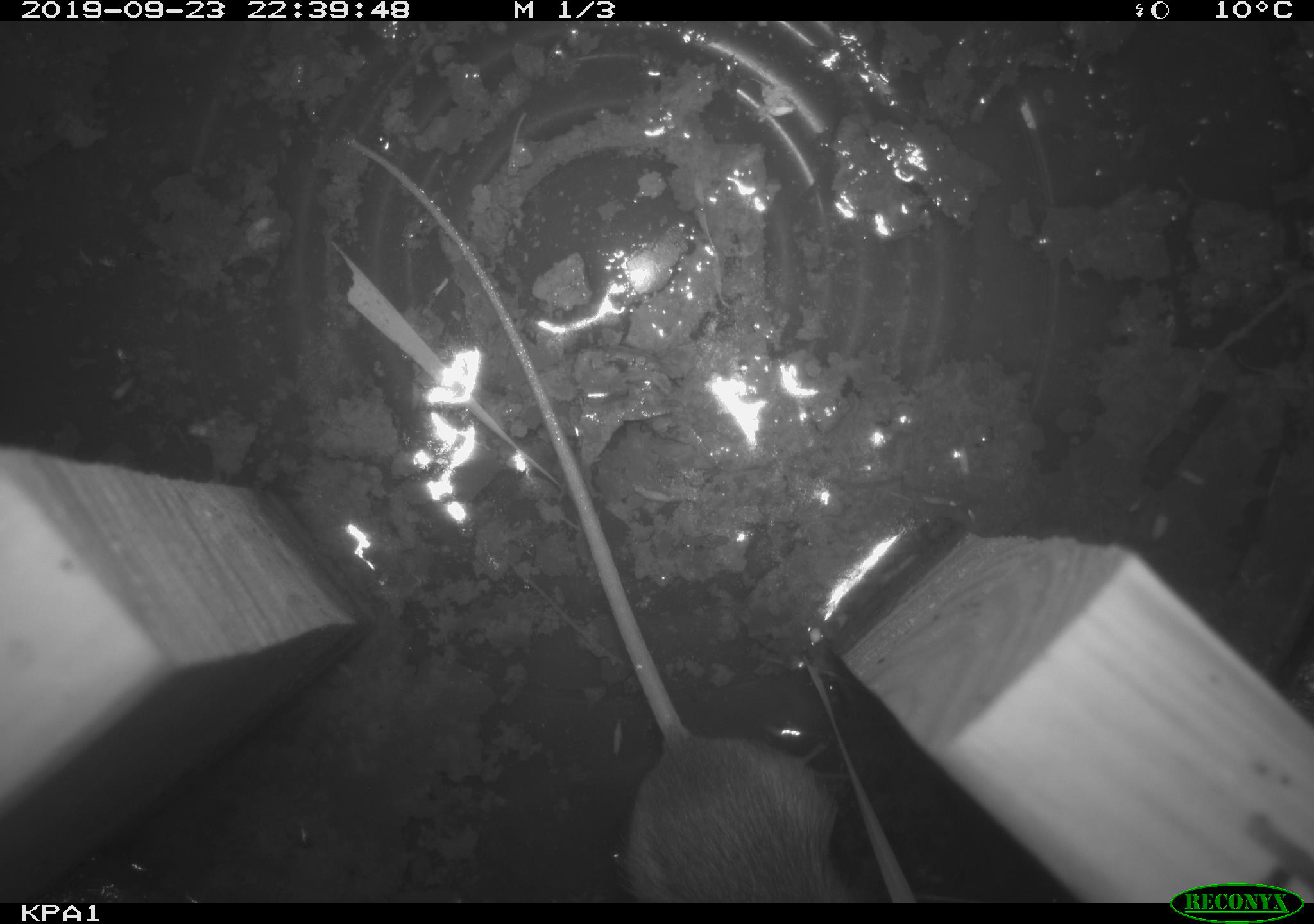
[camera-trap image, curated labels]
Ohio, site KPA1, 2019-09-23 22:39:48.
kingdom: Animalia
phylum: Chordata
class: Mammalia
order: Rodentia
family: Zapodidae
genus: Zapus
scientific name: Zapus hudsonius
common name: meadow jumping mouse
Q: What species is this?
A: Meadow jumping mouse (Zapus hudsonius).